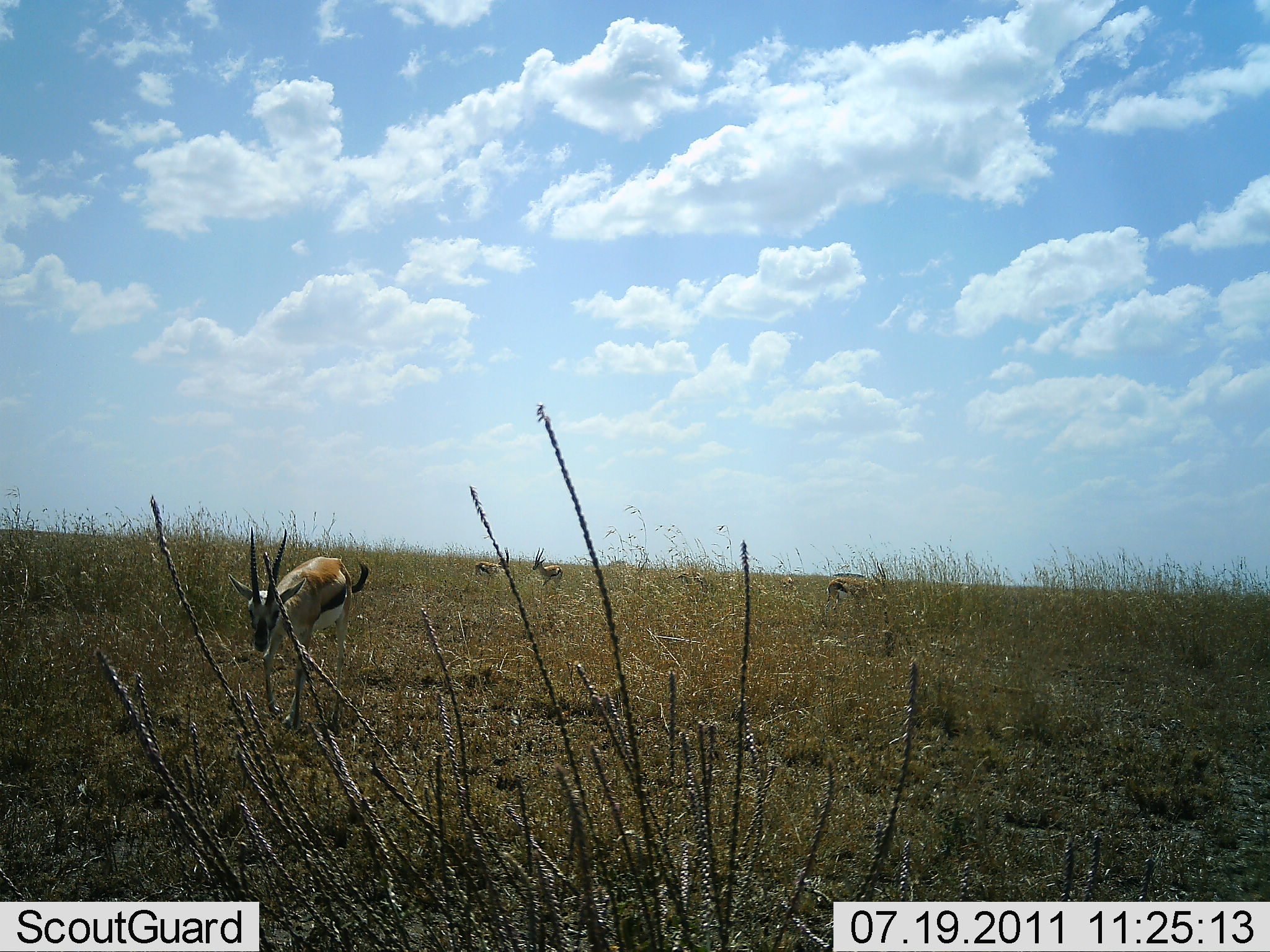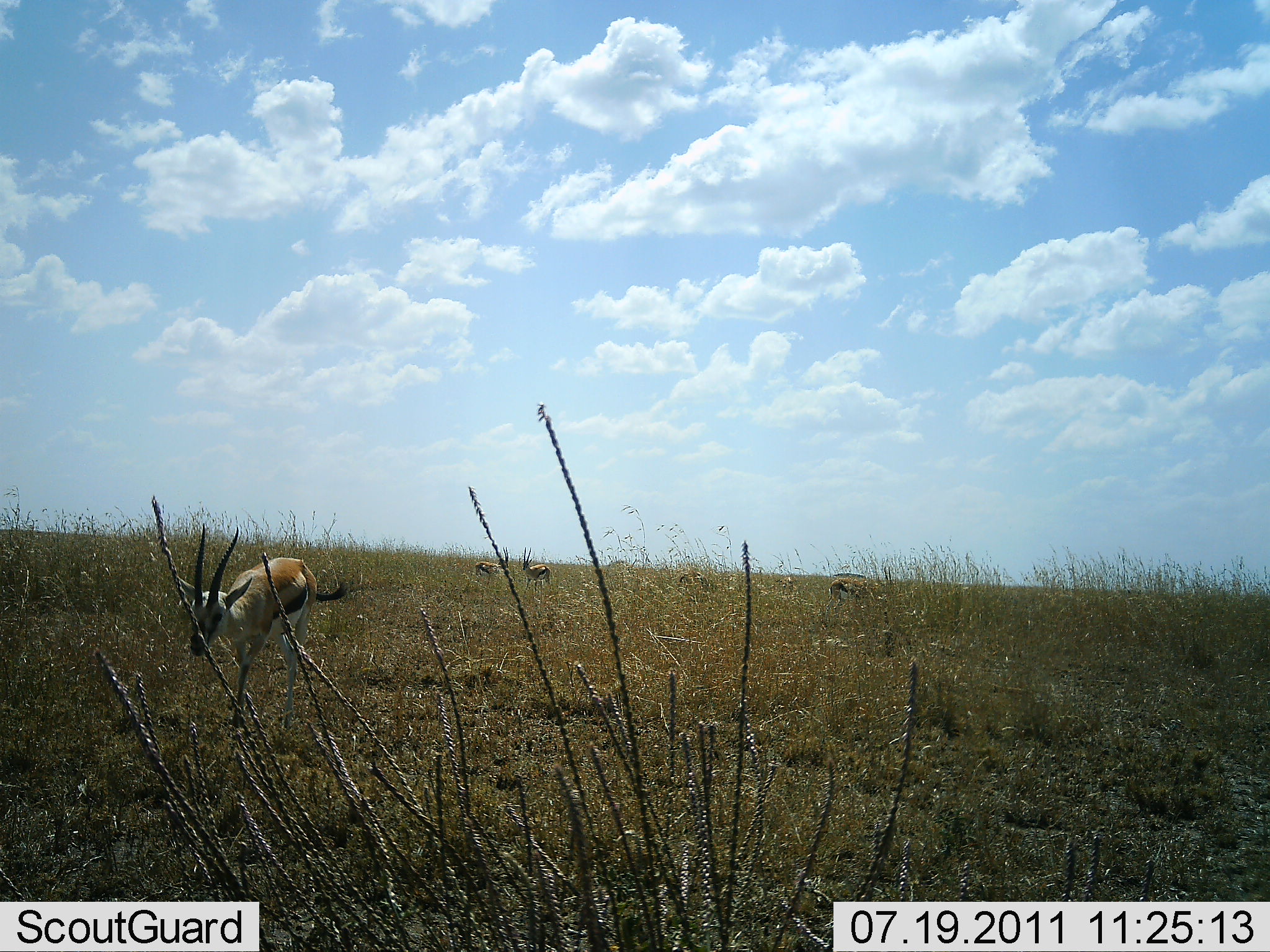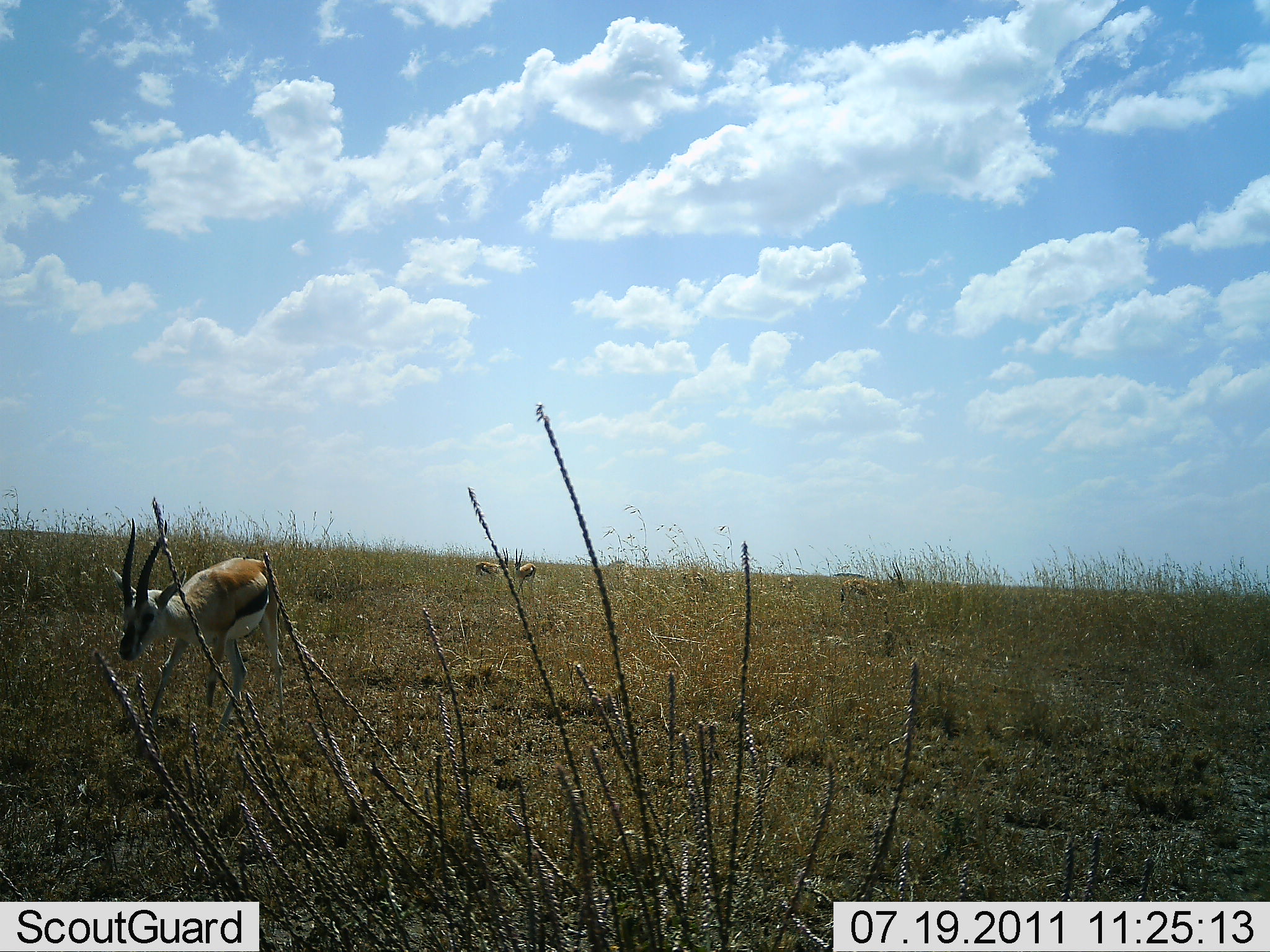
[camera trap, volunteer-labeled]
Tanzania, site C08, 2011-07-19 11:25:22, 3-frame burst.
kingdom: Animalia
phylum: Chordata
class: Mammalia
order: Artiodactyla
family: Bovidae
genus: Eudorcas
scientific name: Eudorcas thomsonii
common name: thomson's gazelle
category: gazellethomsons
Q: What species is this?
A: Gazellethomsons (thomson's gazelle) (Eudorcas thomsonii).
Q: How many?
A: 4.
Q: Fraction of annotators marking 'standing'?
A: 45%.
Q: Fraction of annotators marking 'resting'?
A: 0%.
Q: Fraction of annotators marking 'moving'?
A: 82%.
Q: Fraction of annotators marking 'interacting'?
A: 0%.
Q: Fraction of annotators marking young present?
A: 0%.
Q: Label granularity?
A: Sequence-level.